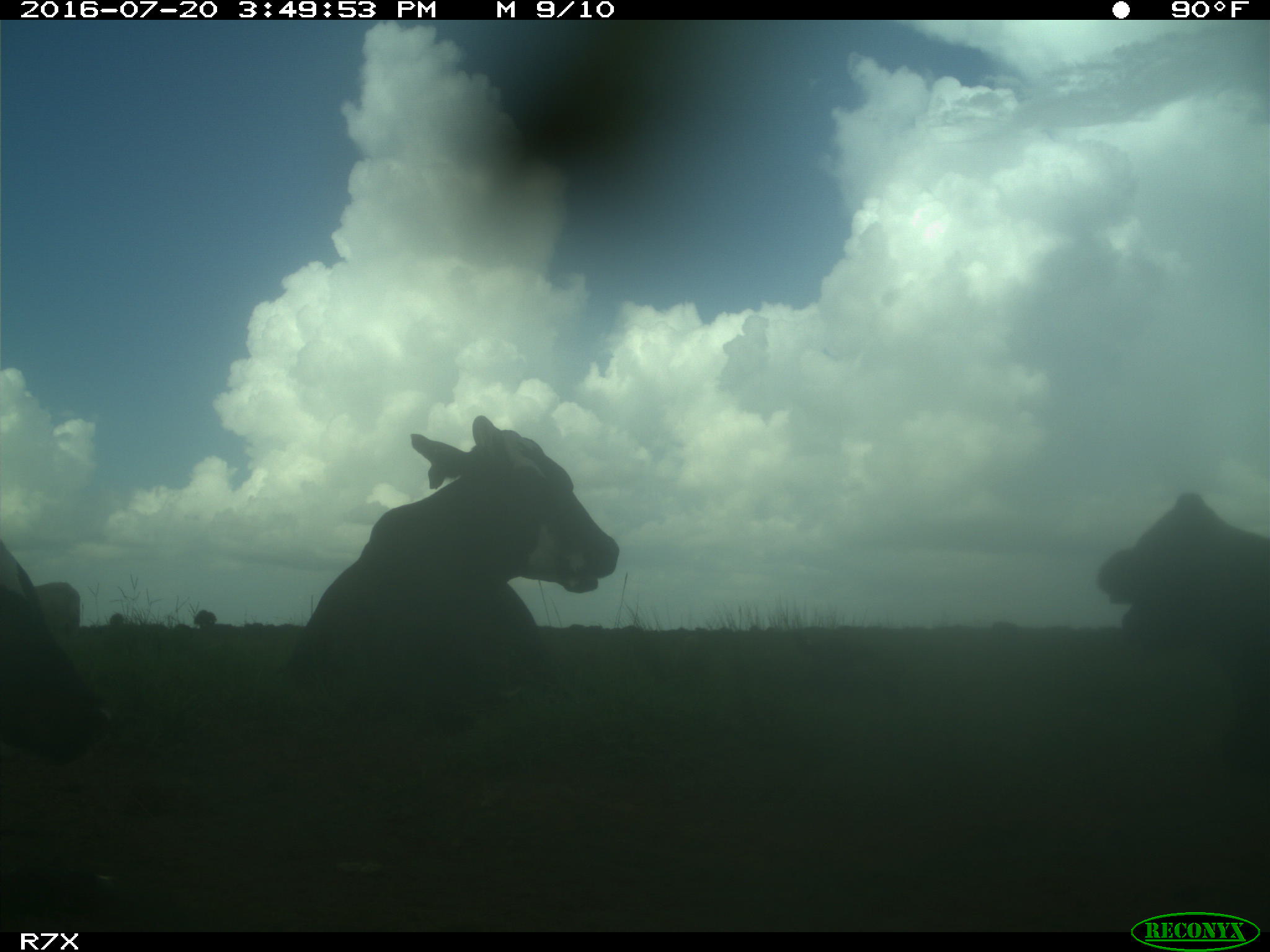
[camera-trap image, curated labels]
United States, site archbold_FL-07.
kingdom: Animalia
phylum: Chordata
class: Mammalia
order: Artiodactyla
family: Bovidae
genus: Bos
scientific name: Bos taurus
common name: domestic cow